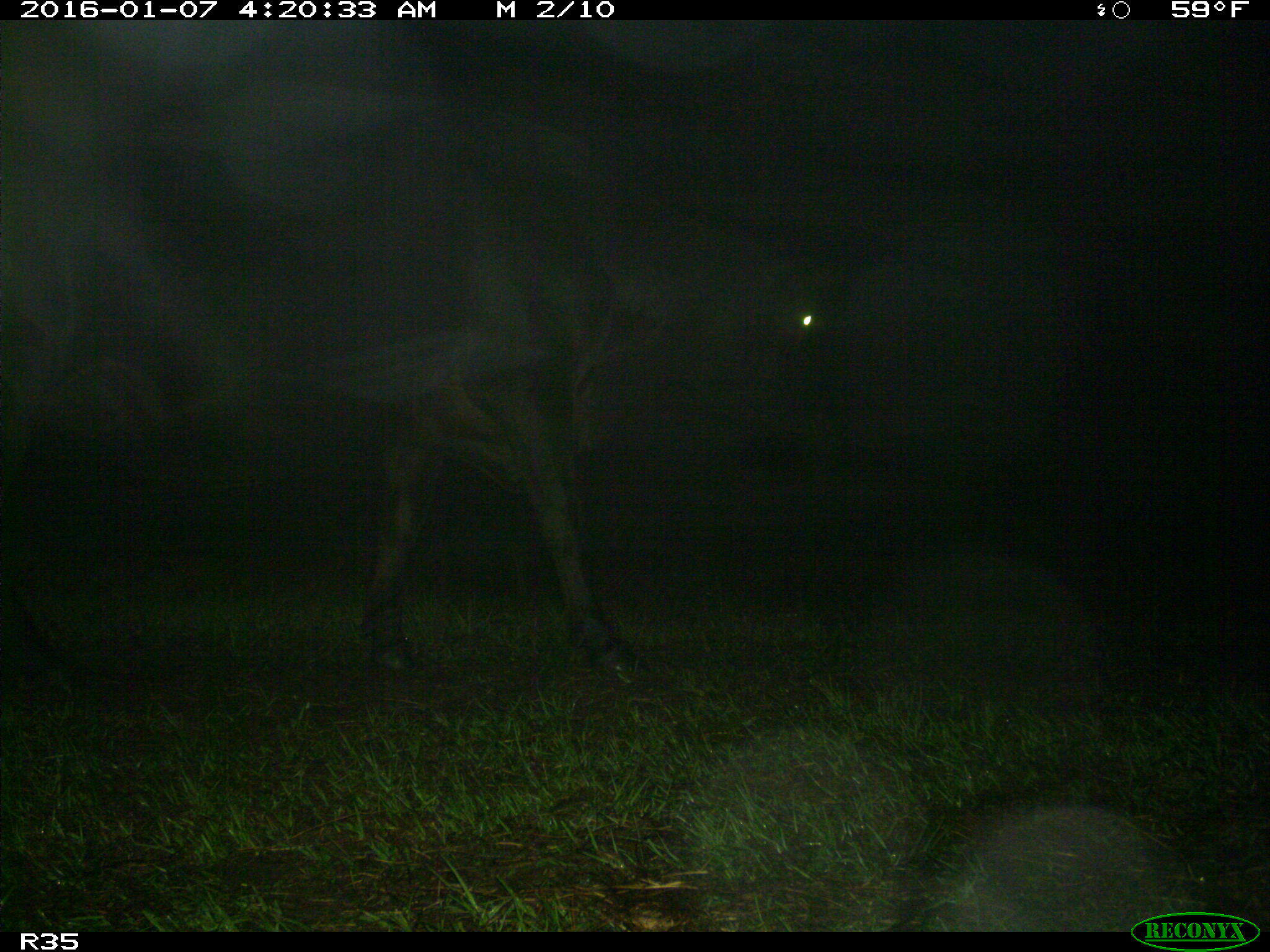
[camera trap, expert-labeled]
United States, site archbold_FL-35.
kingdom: Animalia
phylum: Chordata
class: Mammalia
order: Artiodactyla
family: Bovidae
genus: Bos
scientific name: Bos taurus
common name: domestic cow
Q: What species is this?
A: Bos taurus (domestic cow).